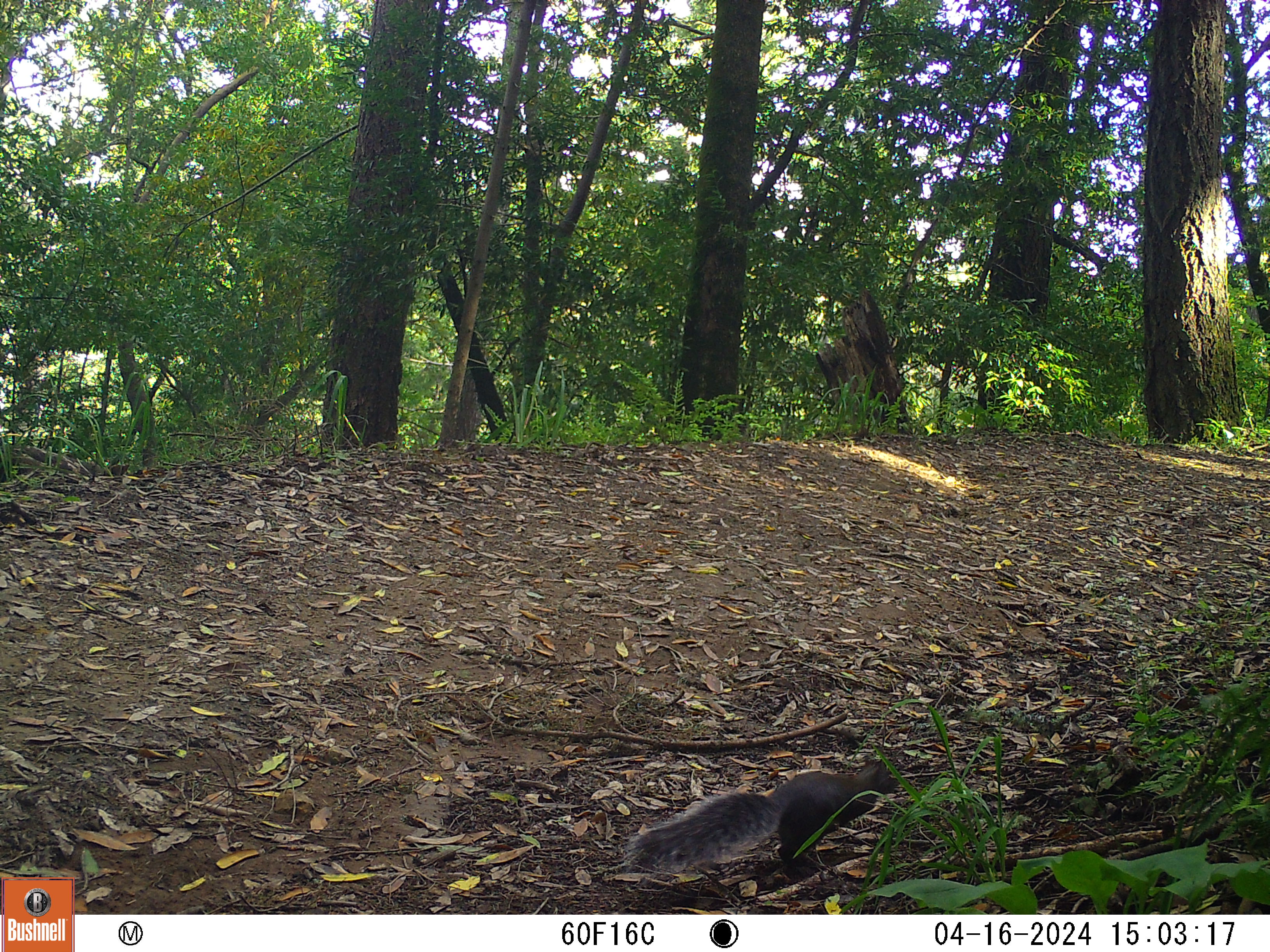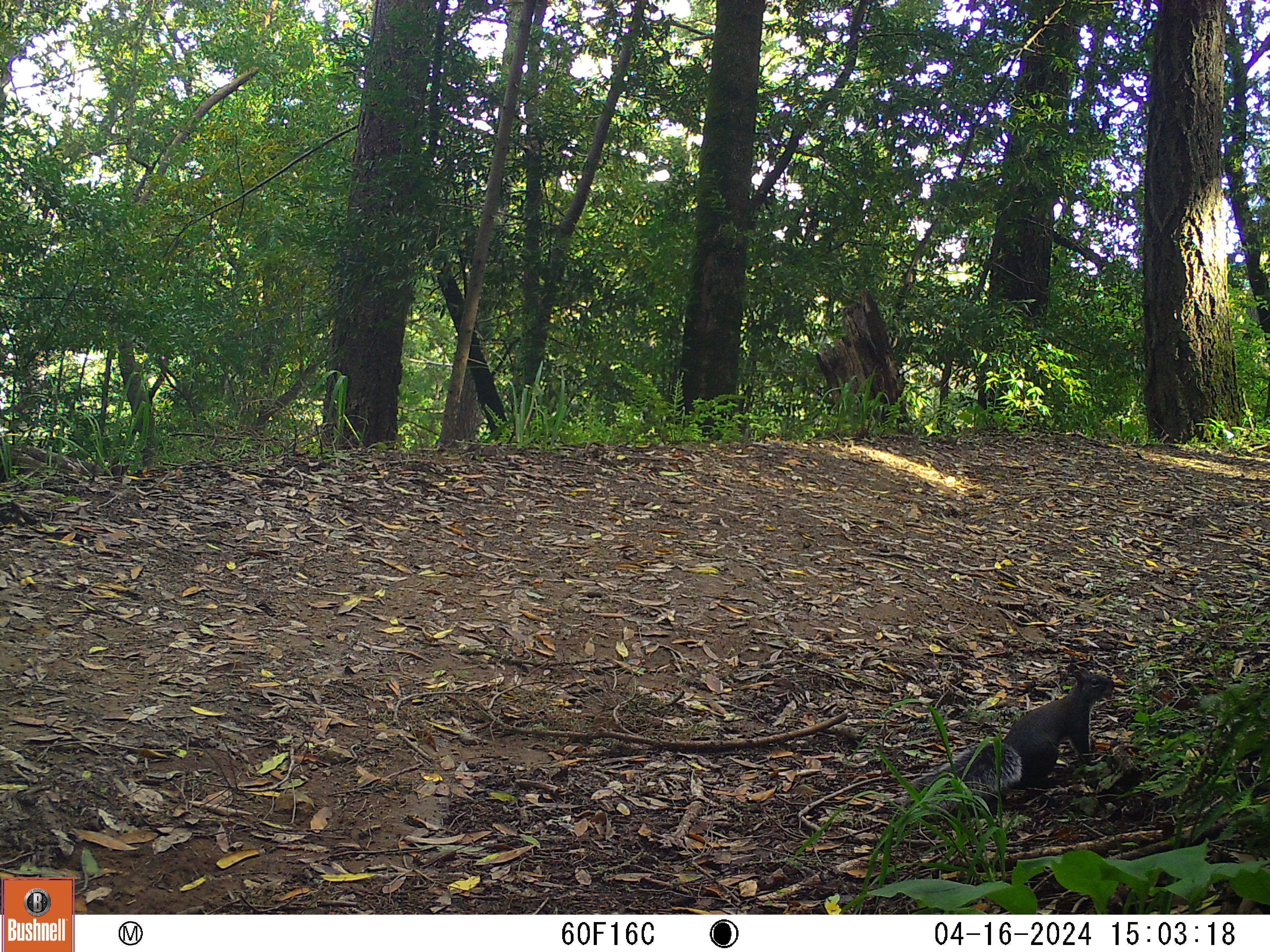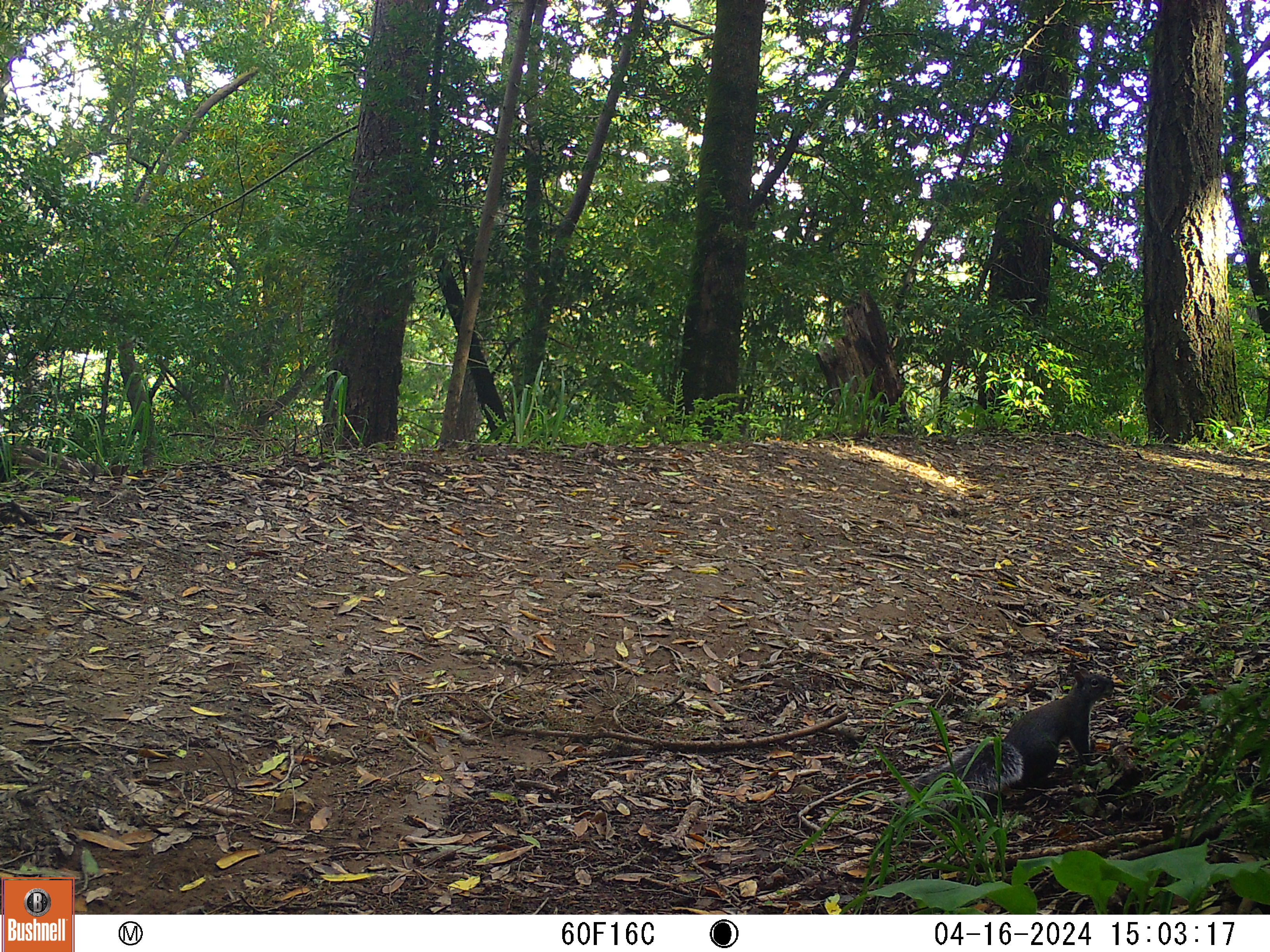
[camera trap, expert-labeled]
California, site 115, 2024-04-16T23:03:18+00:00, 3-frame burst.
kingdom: Animalia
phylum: Chordata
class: Mammalia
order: Rodentia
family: Sciuridae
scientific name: Sciuridae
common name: squirrel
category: unknown squirrel